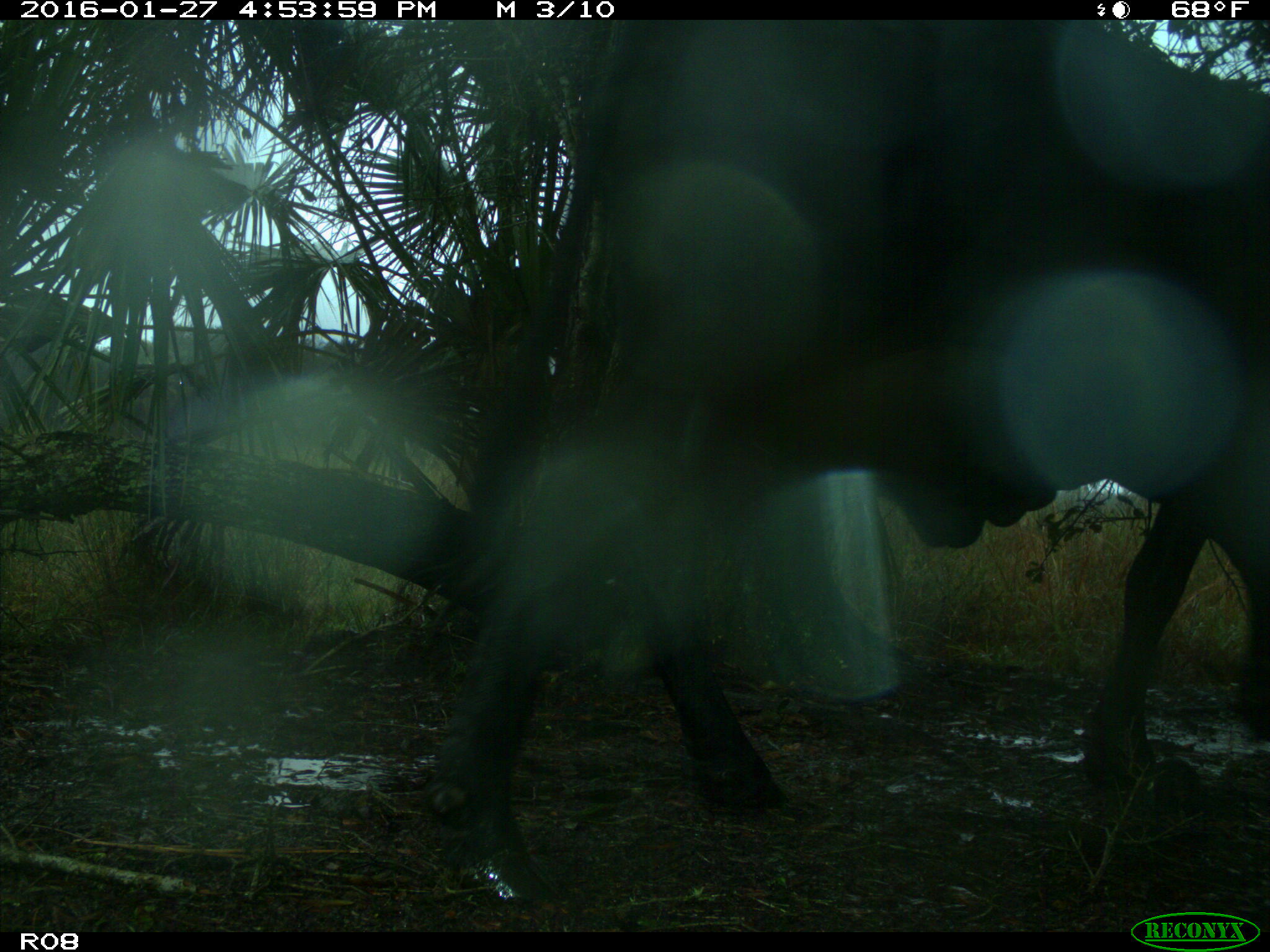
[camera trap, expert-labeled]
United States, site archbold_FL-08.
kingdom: Animalia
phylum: Chordata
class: Mammalia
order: Artiodactyla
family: Bovidae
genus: Bos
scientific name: Bos taurus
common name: domestic cow